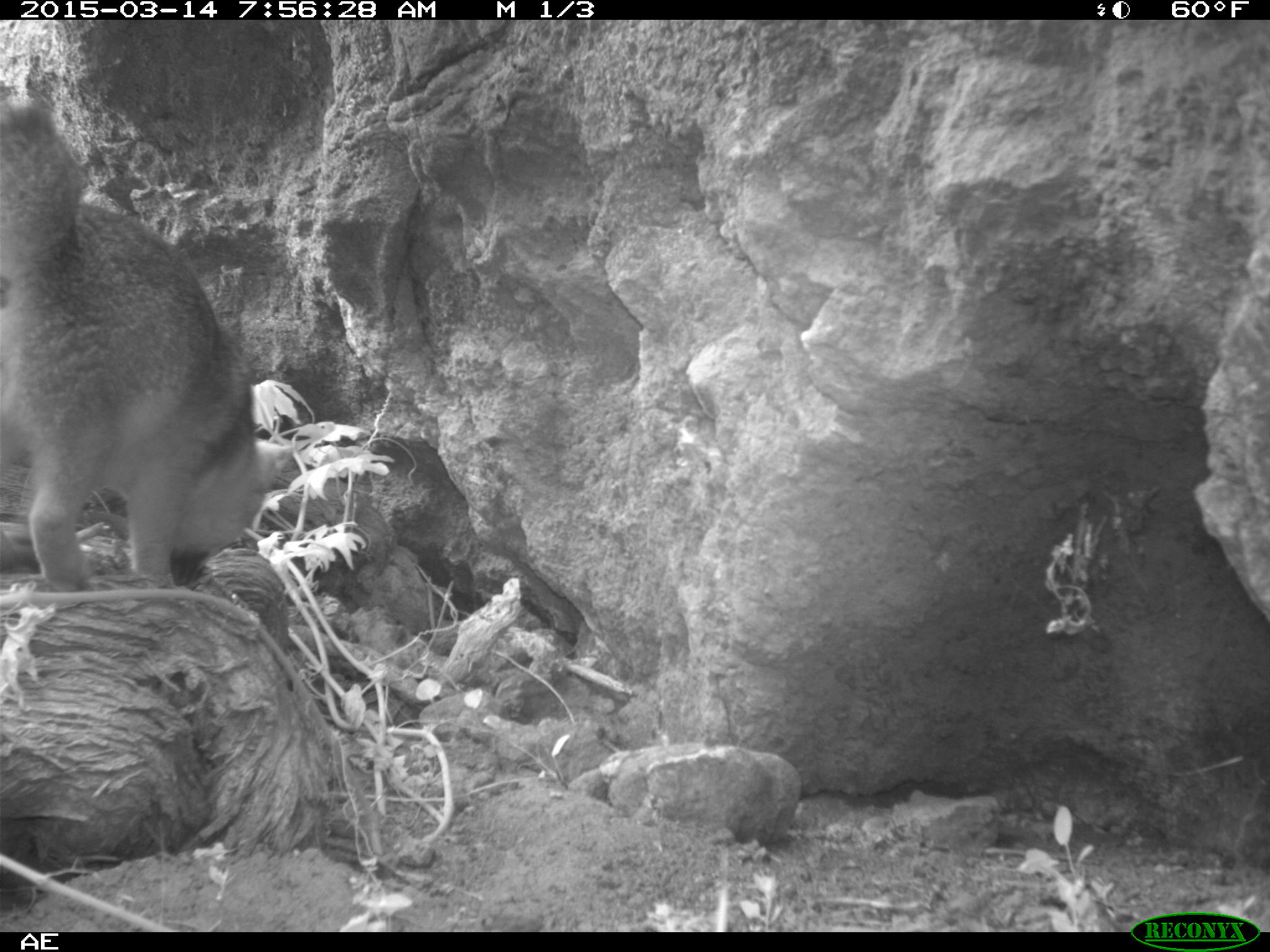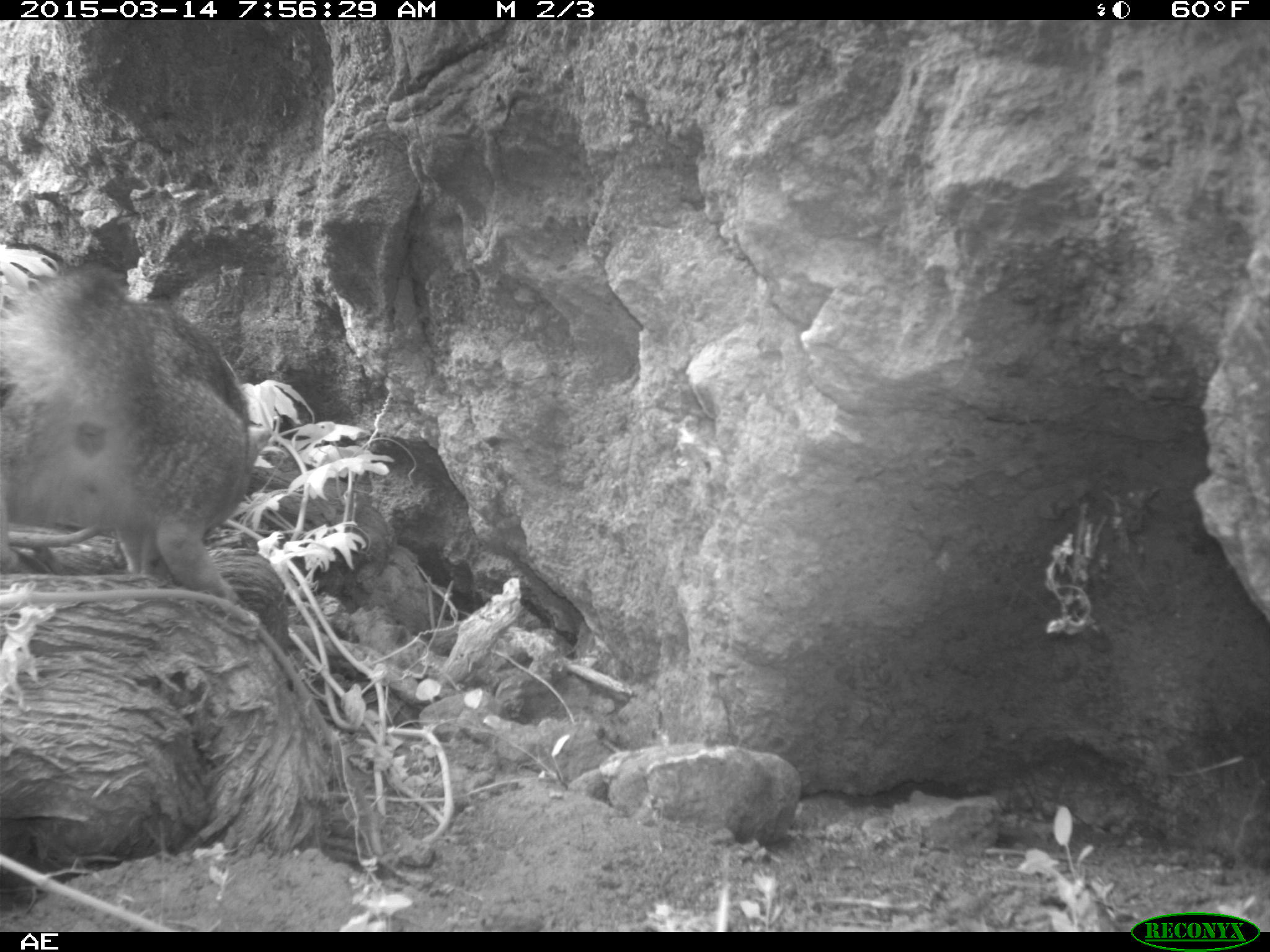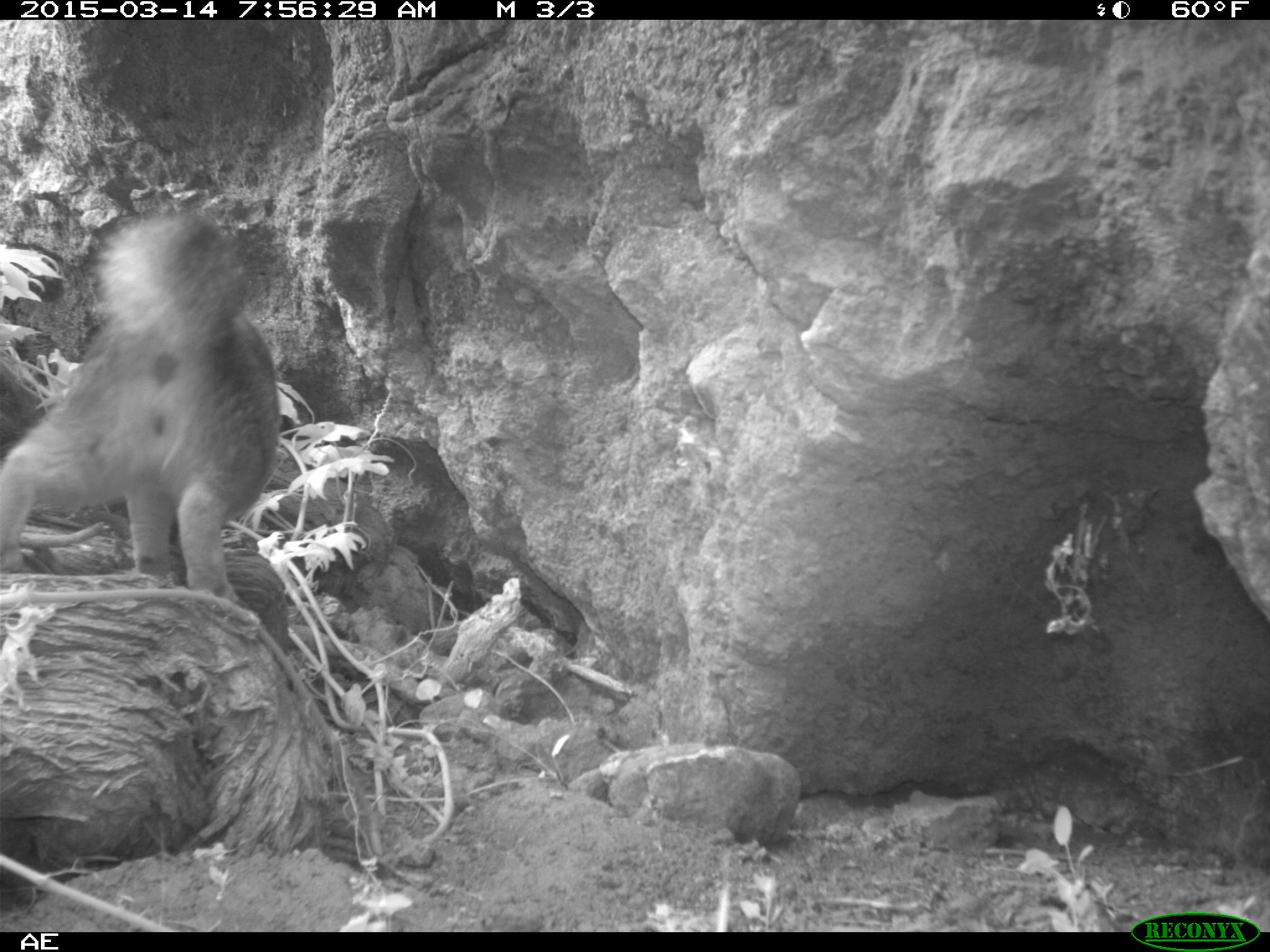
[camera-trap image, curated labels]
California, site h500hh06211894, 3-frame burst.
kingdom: Animalia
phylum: Chordata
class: Mammalia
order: Carnivora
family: Canidae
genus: Urocyon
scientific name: Urocyon littoralis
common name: island fox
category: fox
Fox (island fox) (Urocyon littoralis).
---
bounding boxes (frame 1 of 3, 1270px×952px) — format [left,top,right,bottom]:
fox: [0,100,333,591]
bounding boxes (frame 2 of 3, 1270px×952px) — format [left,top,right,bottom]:
fox: [0,260,273,611]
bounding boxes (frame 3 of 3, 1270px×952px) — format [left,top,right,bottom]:
fox: [0,209,280,603]